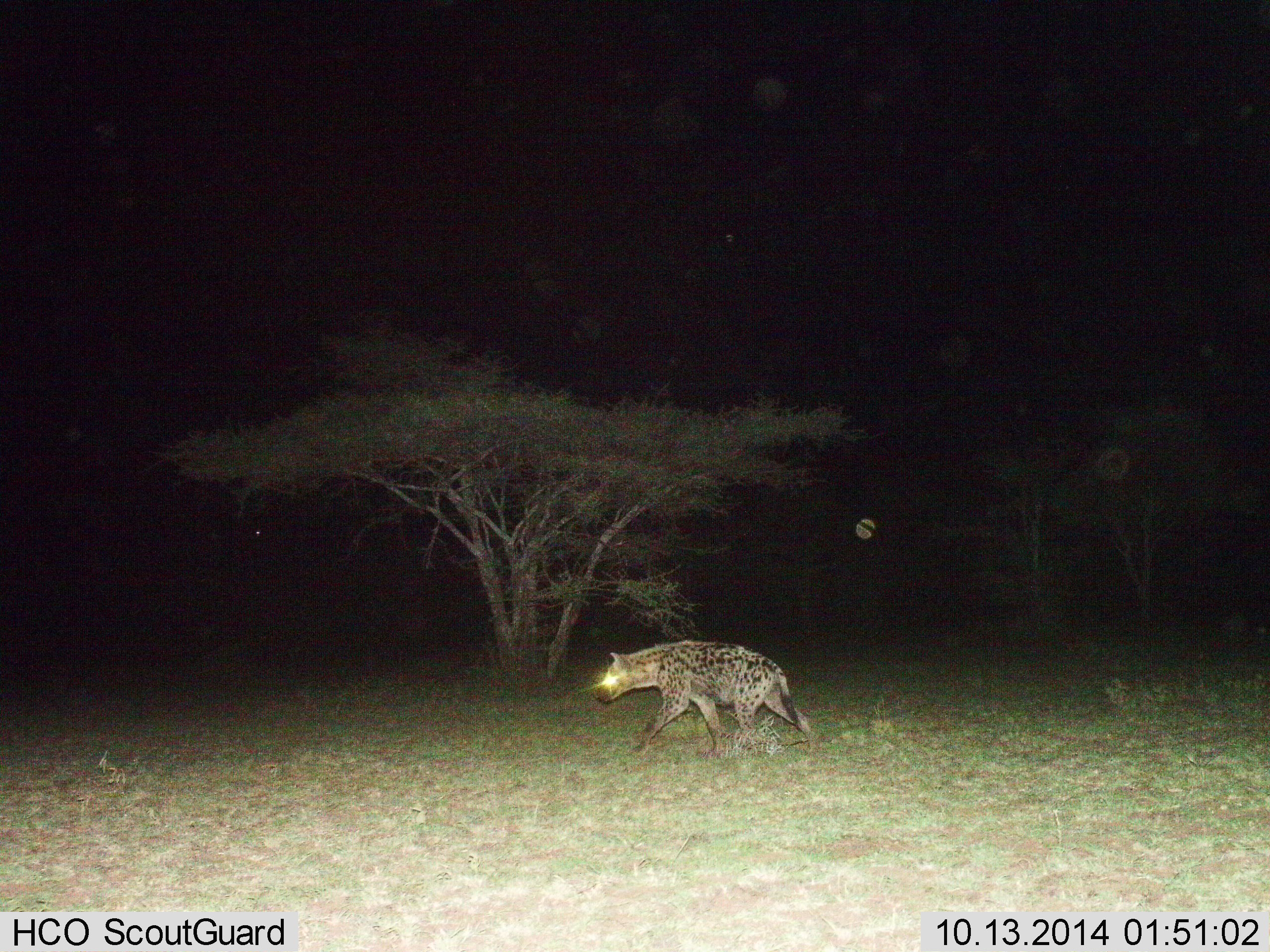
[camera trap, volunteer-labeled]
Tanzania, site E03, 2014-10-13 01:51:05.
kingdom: Animalia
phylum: Chordata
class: Mammalia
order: Carnivora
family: Hyaenidae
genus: Crocuta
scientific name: Crocuta crocuta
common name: spotted hyena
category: hyenaspotted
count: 1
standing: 10%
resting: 0%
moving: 90%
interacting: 0%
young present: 0%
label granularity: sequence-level